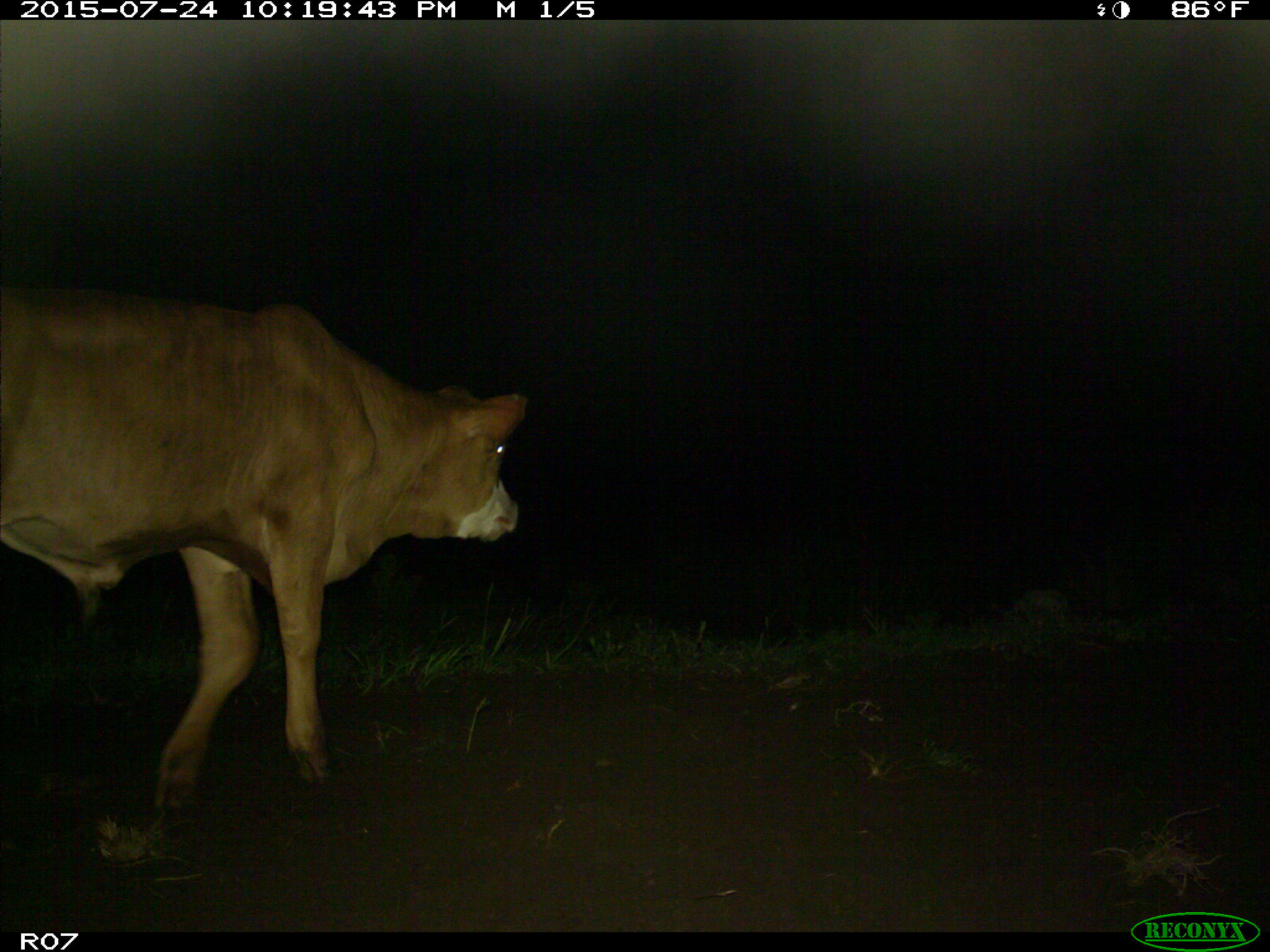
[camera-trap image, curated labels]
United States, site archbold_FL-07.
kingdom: Animalia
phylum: Chordata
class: Mammalia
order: Artiodactyla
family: Bovidae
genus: Bos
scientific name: Bos taurus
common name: domestic cow